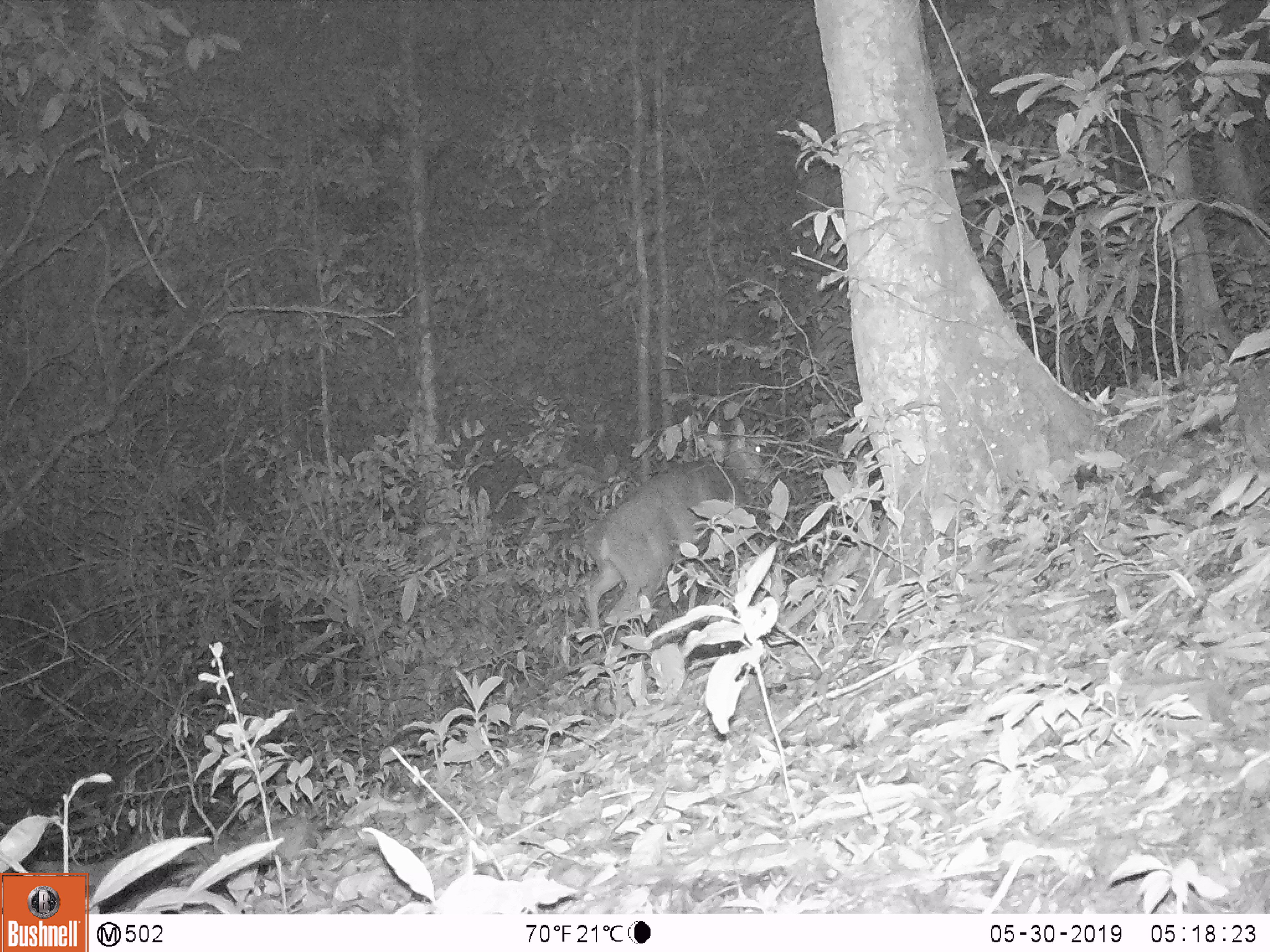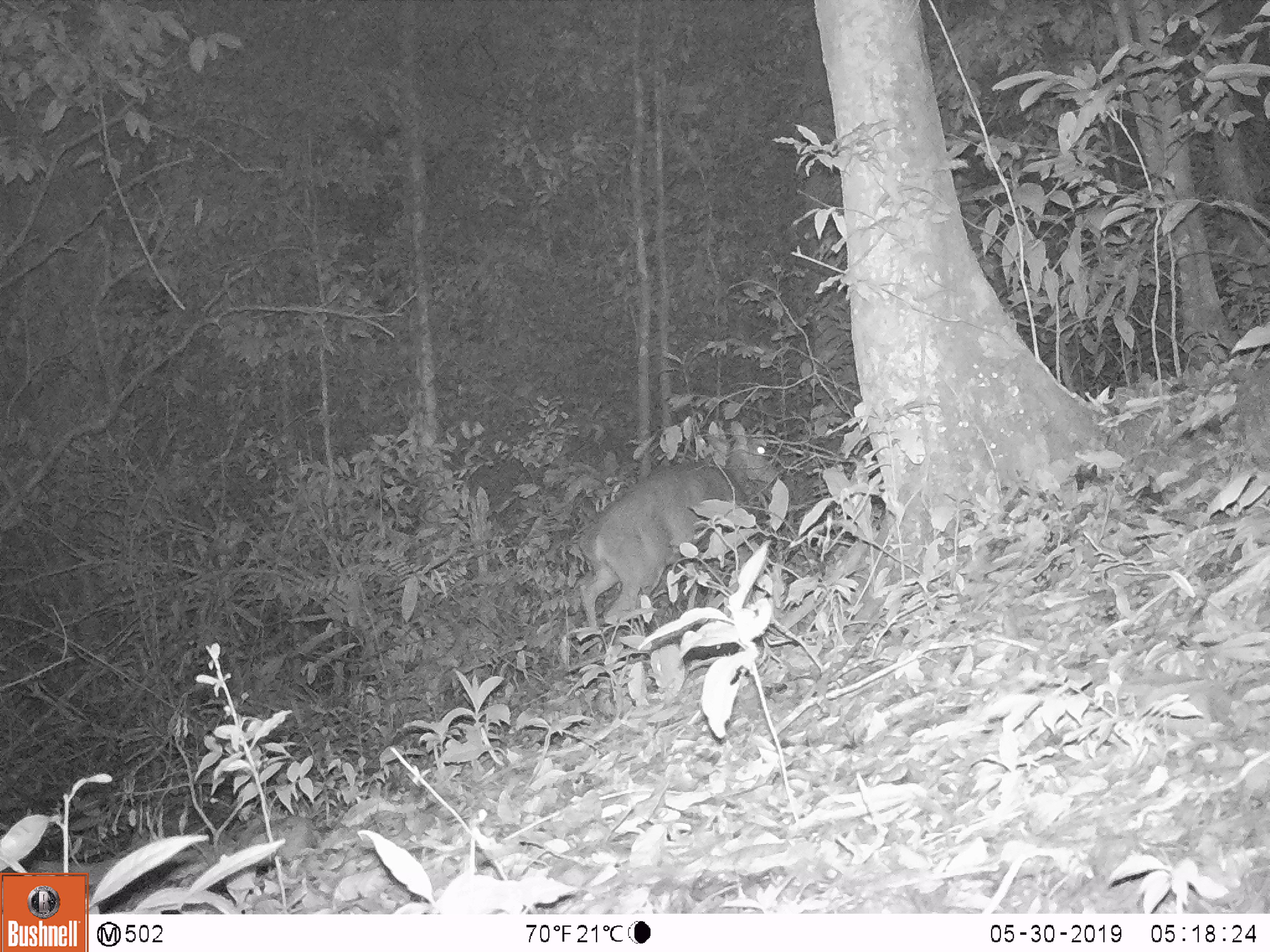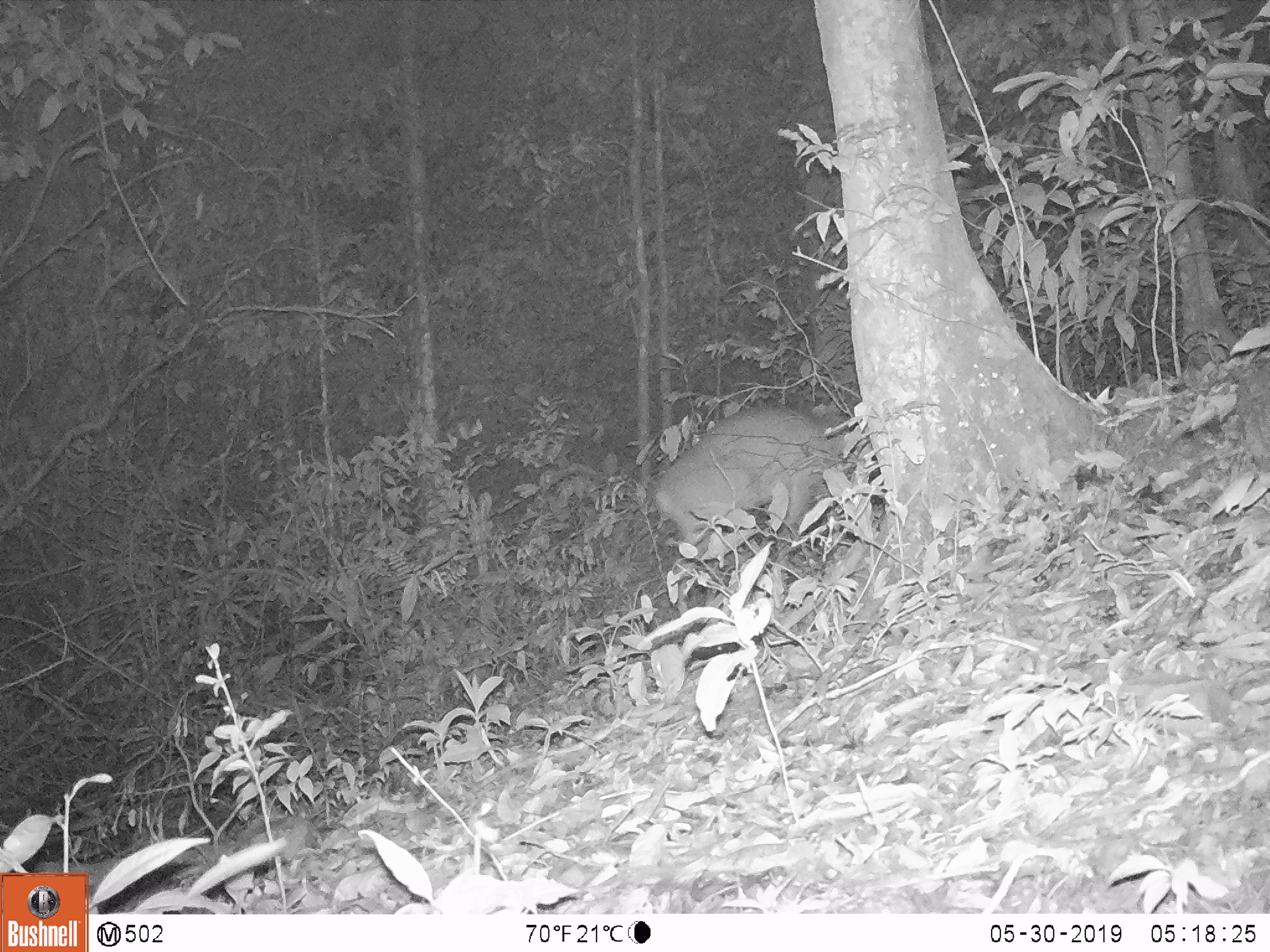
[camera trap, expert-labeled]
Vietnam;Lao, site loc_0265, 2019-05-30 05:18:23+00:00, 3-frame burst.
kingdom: Animalia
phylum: Chordata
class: Mammalia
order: Artiodactyla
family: Cervidae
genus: Muntiacus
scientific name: Muntiacus vuquangensis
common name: large-antlered muntjac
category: large antlered muntjac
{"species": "large antlered muntjac (large-antlered muntjac) (Muntiacus vuquangensis)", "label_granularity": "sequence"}